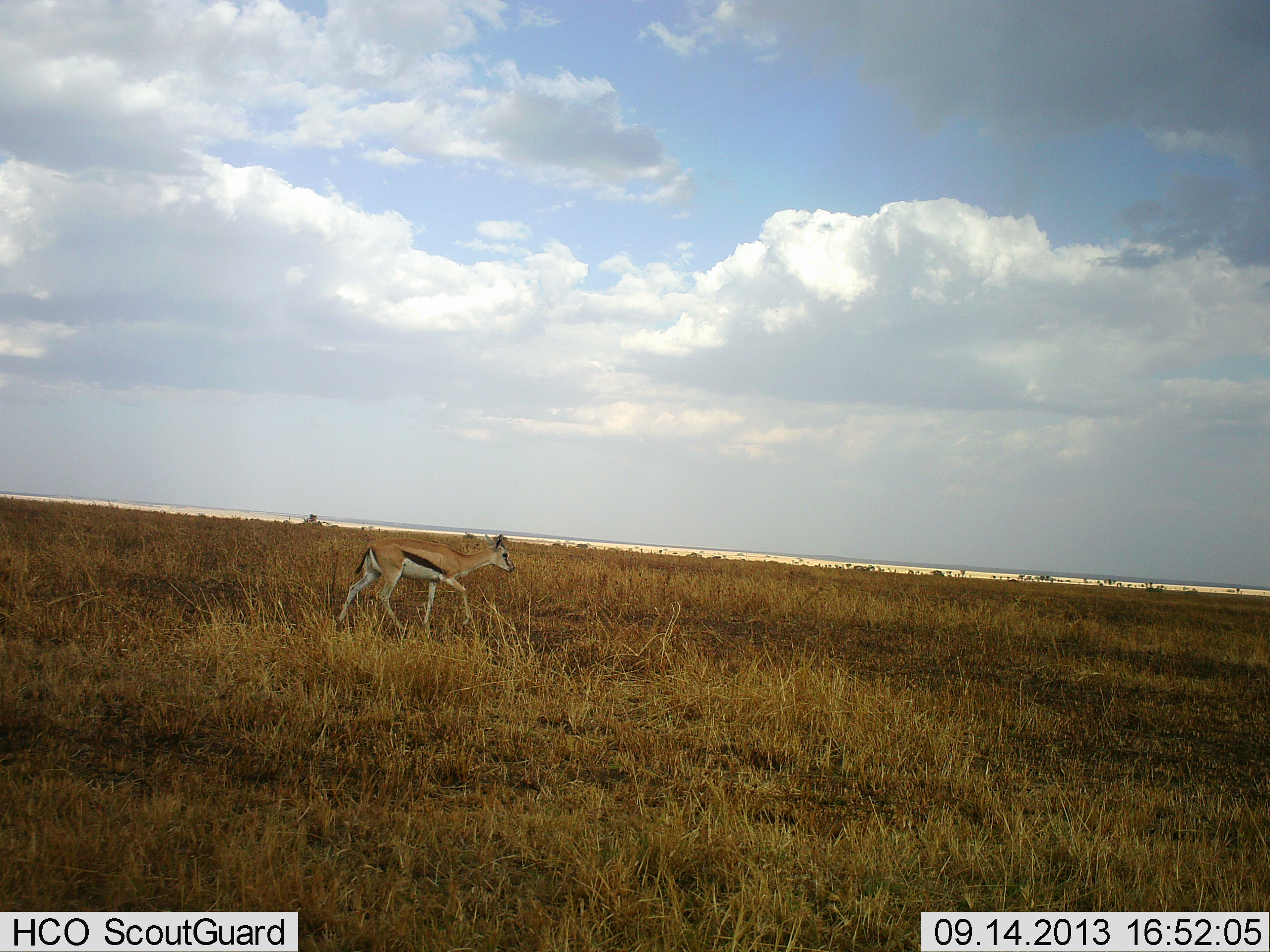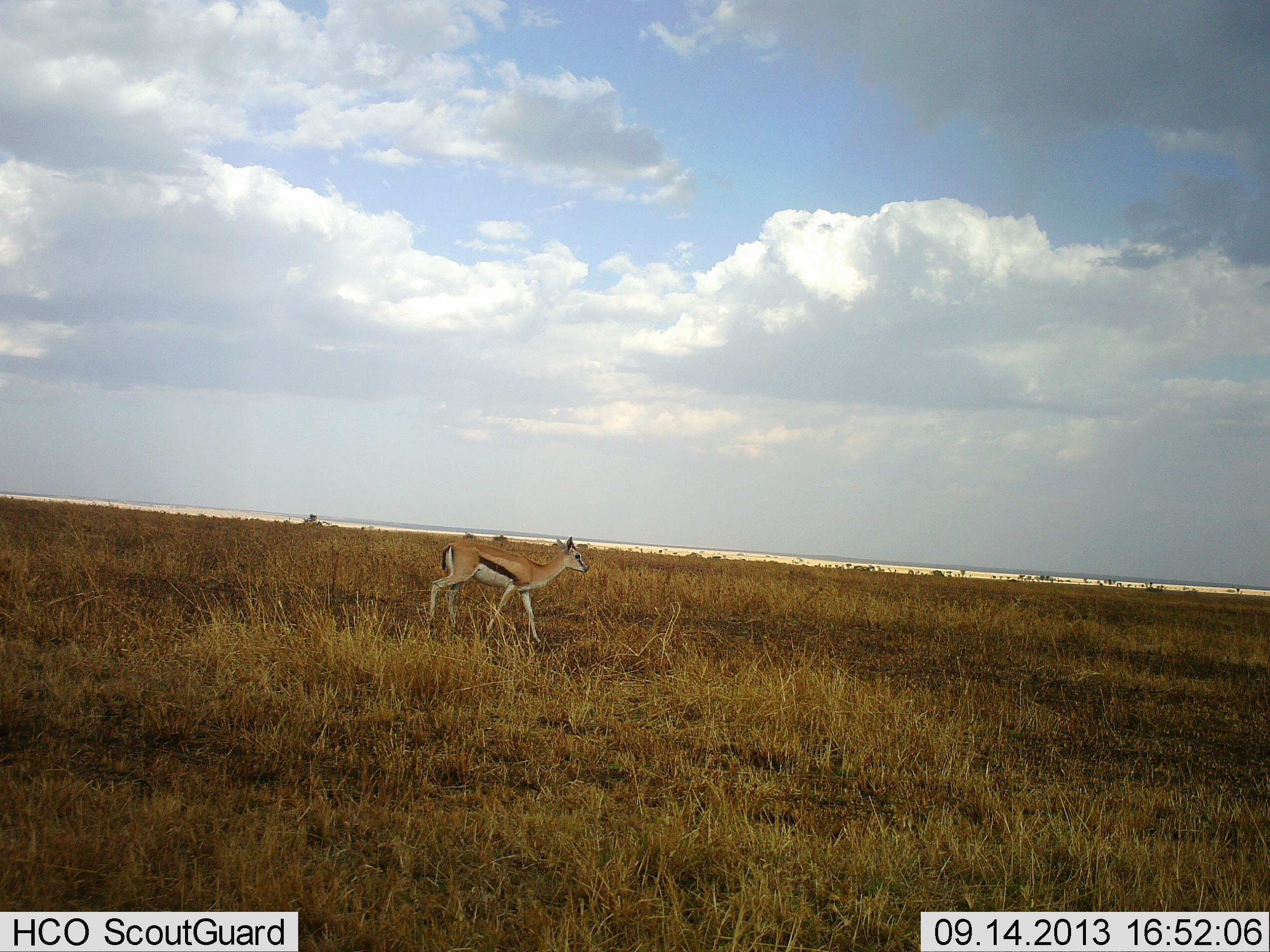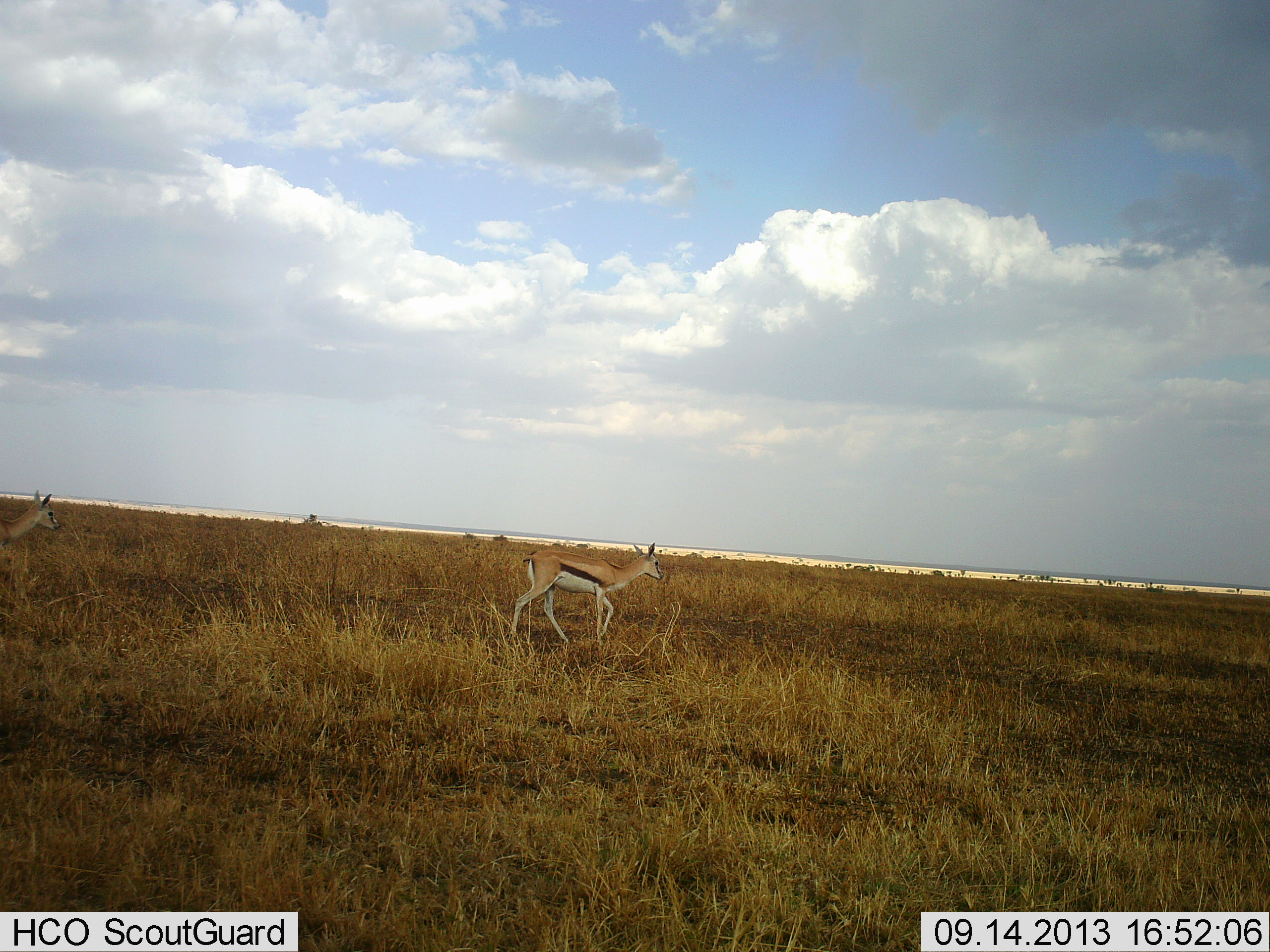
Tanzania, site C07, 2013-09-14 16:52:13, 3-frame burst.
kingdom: Animalia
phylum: Chordata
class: Mammalia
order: Artiodactyla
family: Bovidae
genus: Eudorcas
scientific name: Eudorcas thomsonii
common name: thomson's gazelle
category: gazellethomsons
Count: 2.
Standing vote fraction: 0%.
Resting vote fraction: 0%.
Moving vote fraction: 100%.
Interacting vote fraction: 0%.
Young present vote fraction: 9%.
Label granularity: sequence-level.